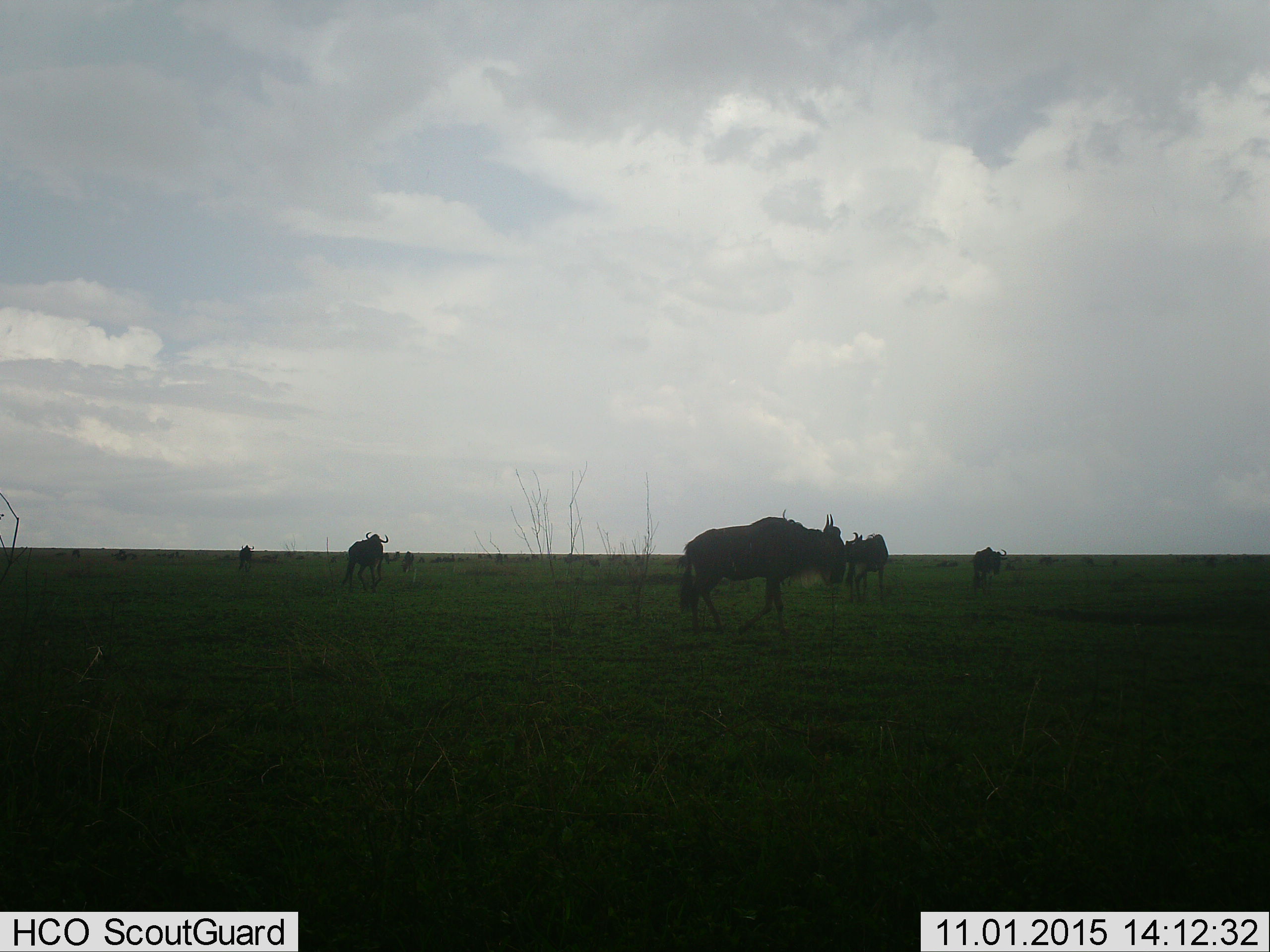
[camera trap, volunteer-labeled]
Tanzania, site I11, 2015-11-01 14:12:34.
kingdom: Animalia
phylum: Chordata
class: Mammalia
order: Artiodactyla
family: Bovidae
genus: Connochaetes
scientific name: Connochaetes taurinus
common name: blue wildebeest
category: wildebeest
Wildebeest (blue wildebeest) (Connochaetes taurinus), count 6. Behavior (volunteer vote fractions): standing 80%, resting 0%, moving 40%, interacting 10%. Young present (vote fraction): 0%. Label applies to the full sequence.